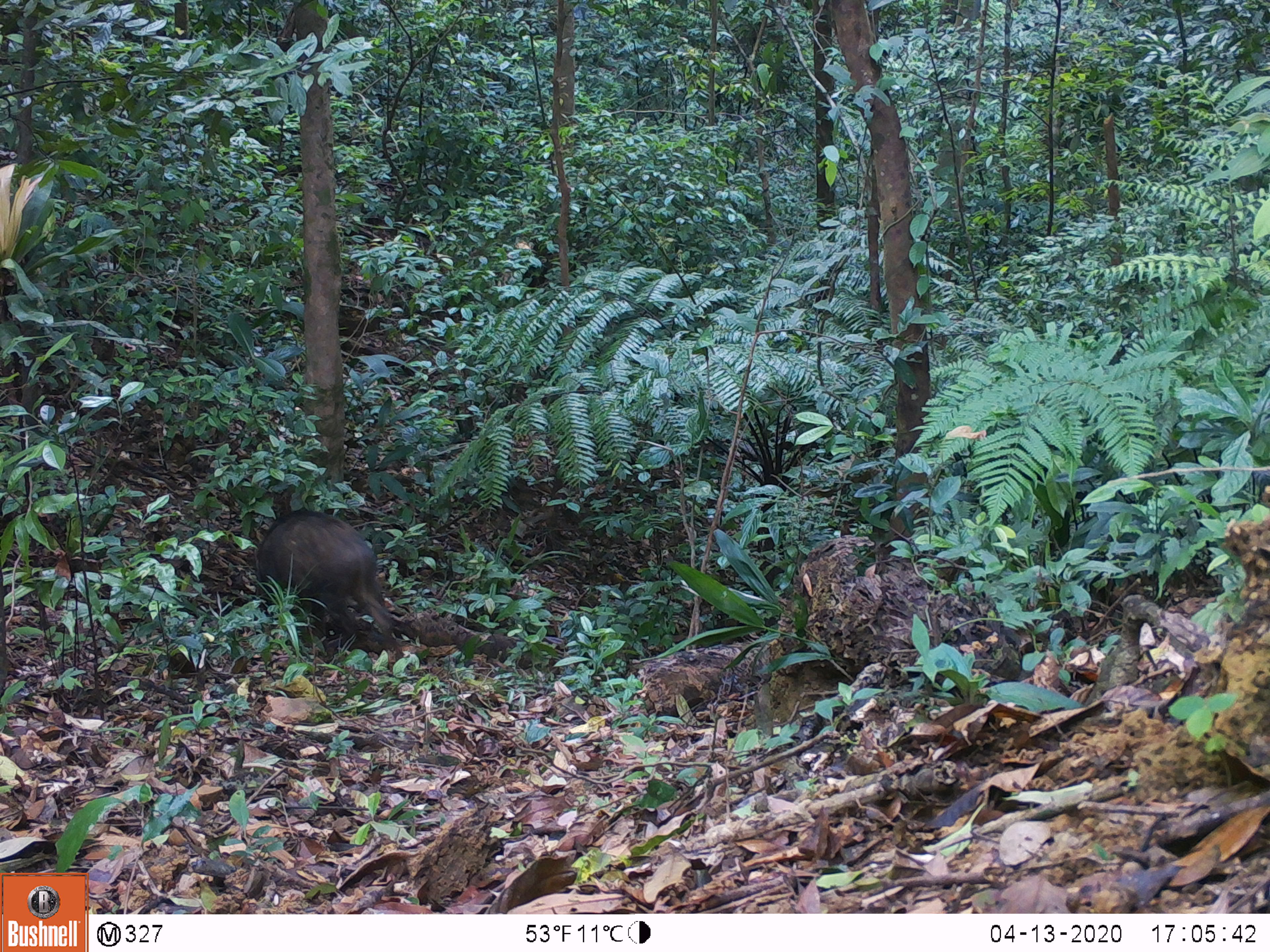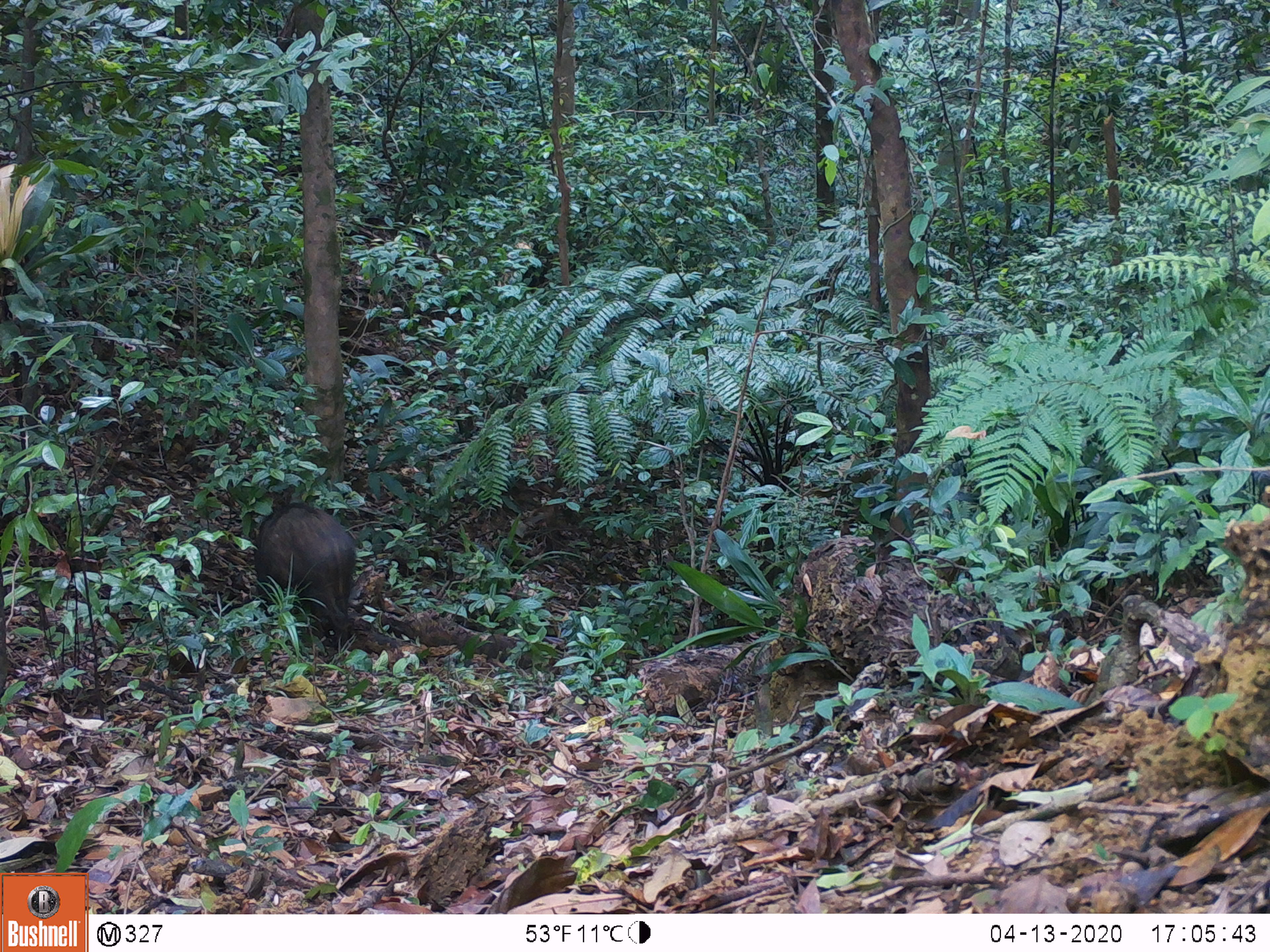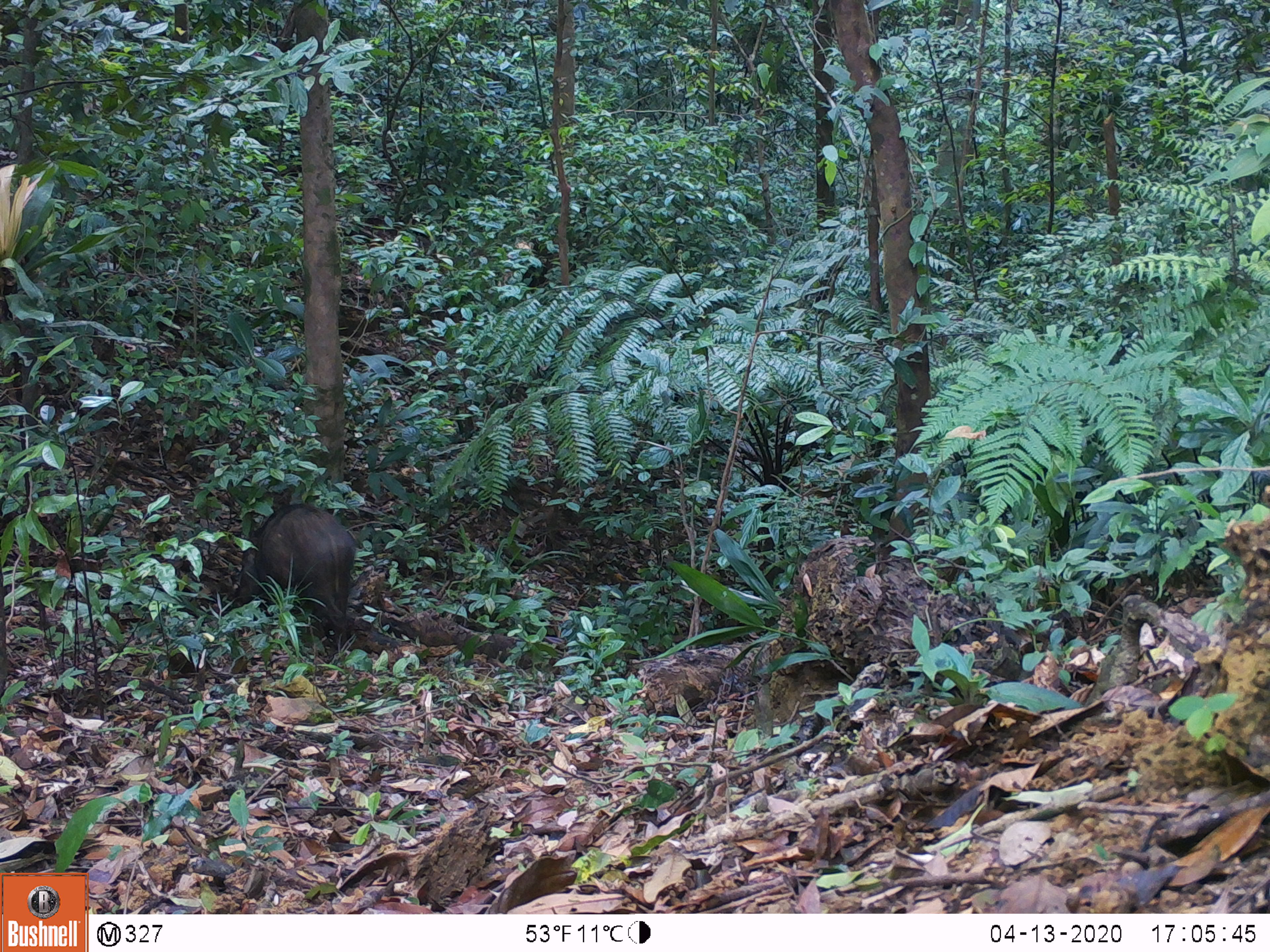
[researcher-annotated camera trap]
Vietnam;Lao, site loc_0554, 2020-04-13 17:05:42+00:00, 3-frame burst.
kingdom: Animalia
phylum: Chordata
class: Mammalia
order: Artiodactyla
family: Suidae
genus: Sus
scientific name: Sus scrofa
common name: eurasian wild pig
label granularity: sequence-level